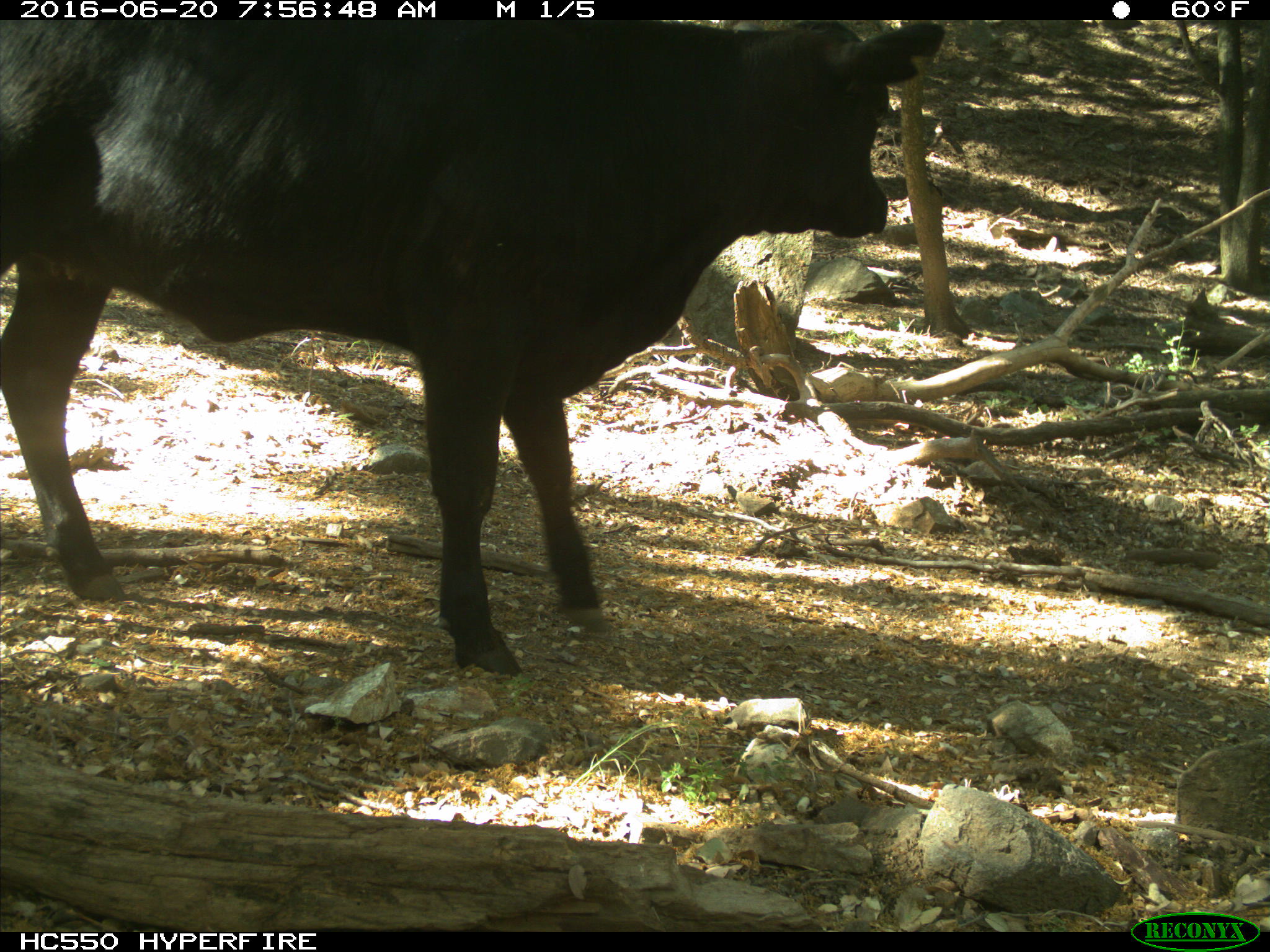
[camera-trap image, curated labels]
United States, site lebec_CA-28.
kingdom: Animalia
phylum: Chordata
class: Mammalia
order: Artiodactyla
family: Bovidae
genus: Bos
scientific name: Bos taurus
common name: domestic cow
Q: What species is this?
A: Bos taurus (domestic cow).